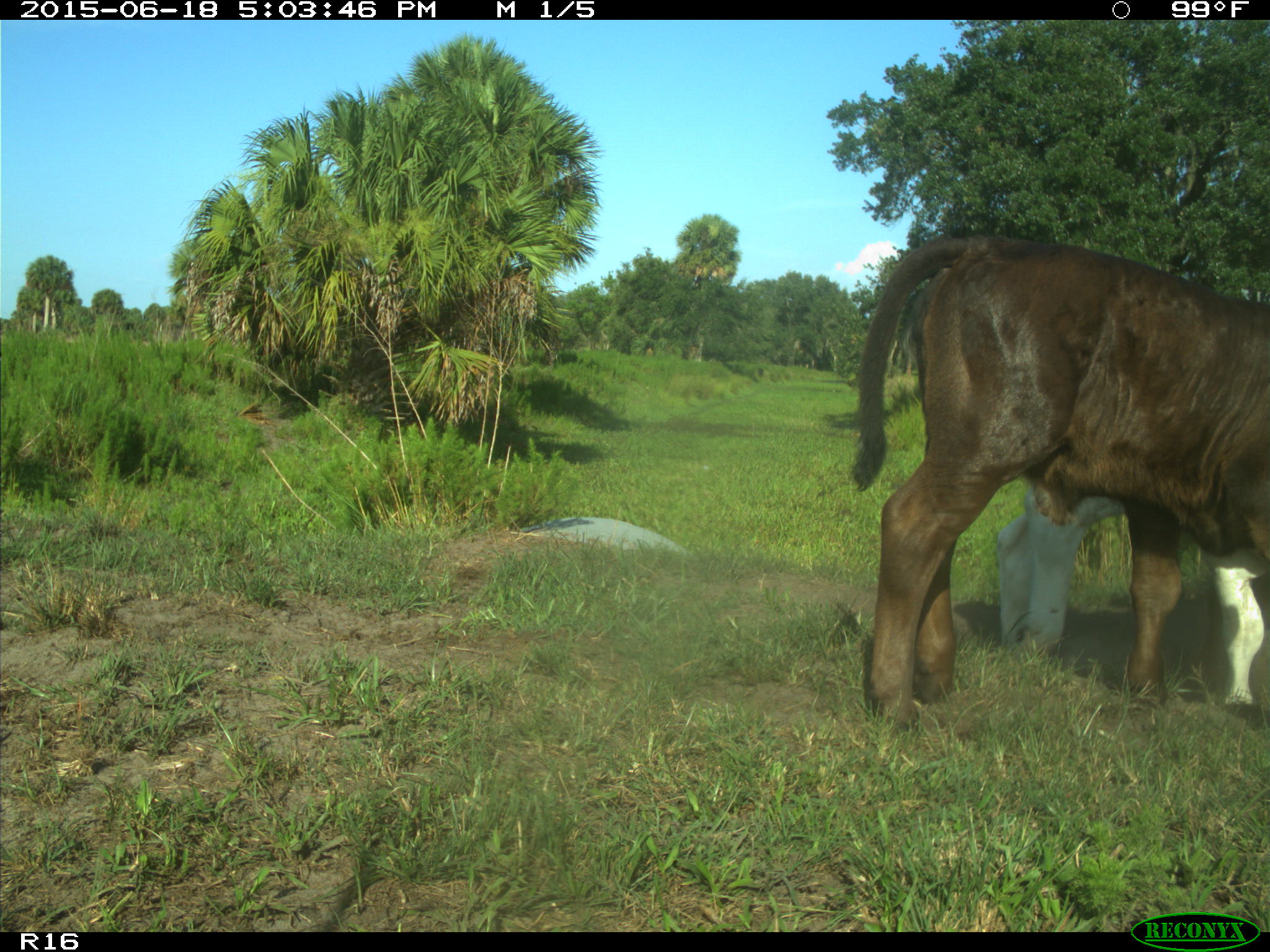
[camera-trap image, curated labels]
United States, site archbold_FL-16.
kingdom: Animalia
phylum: Chordata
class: Mammalia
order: Artiodactyla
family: Bovidae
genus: Bos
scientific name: Bos taurus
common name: domestic cow